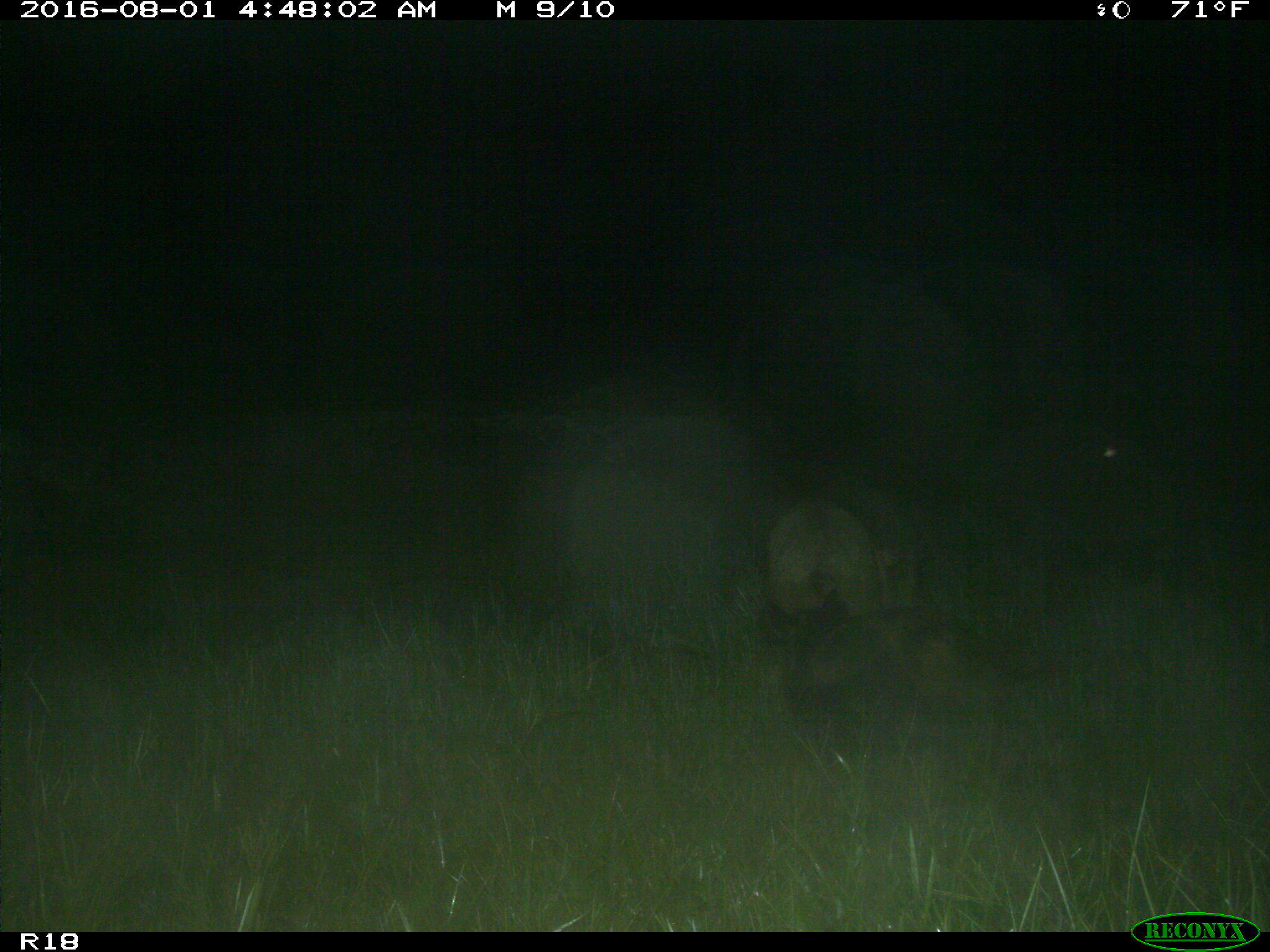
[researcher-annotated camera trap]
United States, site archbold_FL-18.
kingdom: Animalia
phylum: Chordata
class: Mammalia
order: Artiodactyla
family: Suidae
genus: Sus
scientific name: Sus scrofa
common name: wild boar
Sus scrofa (wild boar).